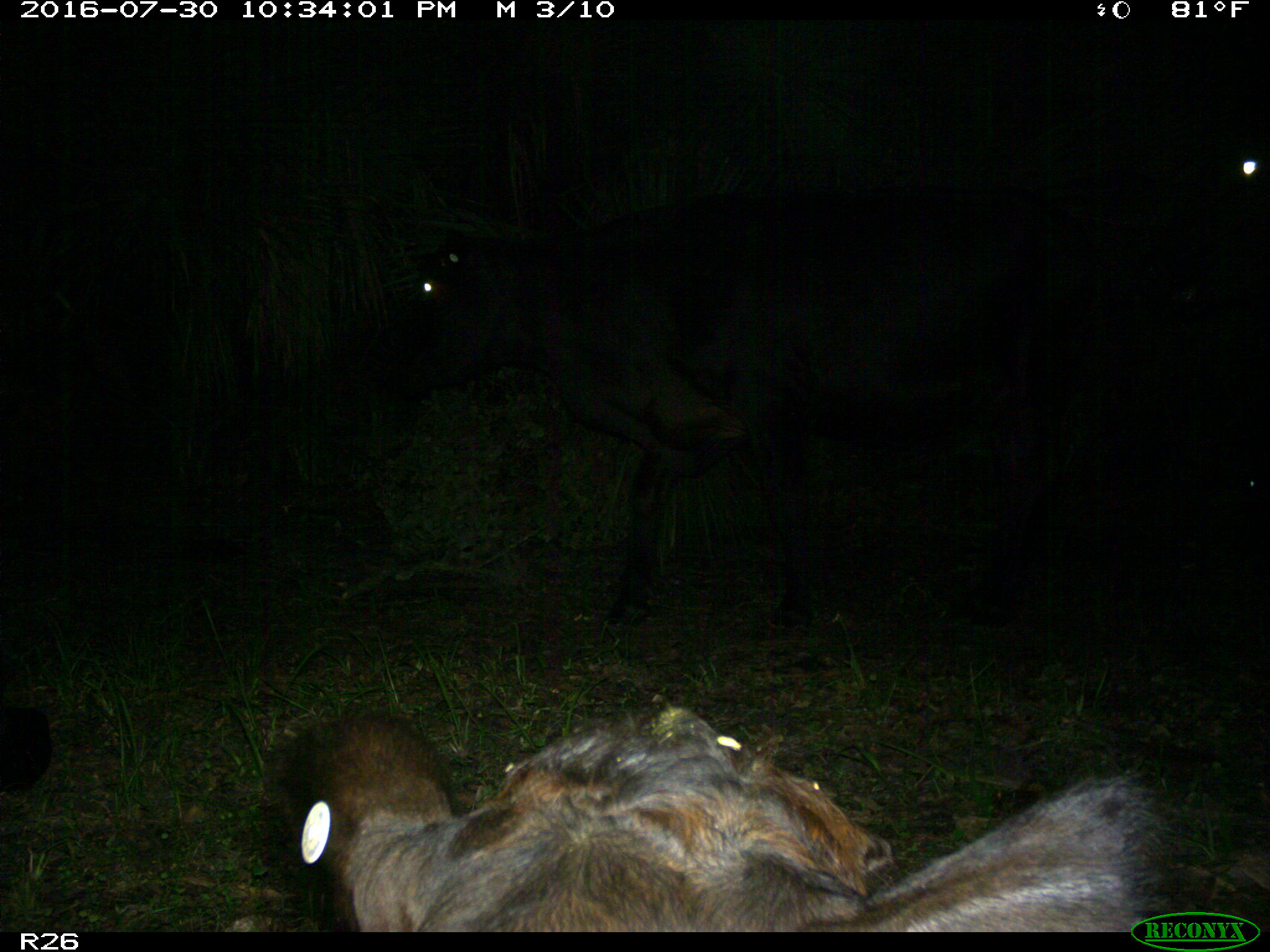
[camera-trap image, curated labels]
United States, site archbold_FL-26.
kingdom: Animalia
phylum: Chordata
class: Mammalia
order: Artiodactyla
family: Bovidae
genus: Bos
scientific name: Bos taurus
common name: domestic cow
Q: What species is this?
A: Bos taurus (domestic cow).